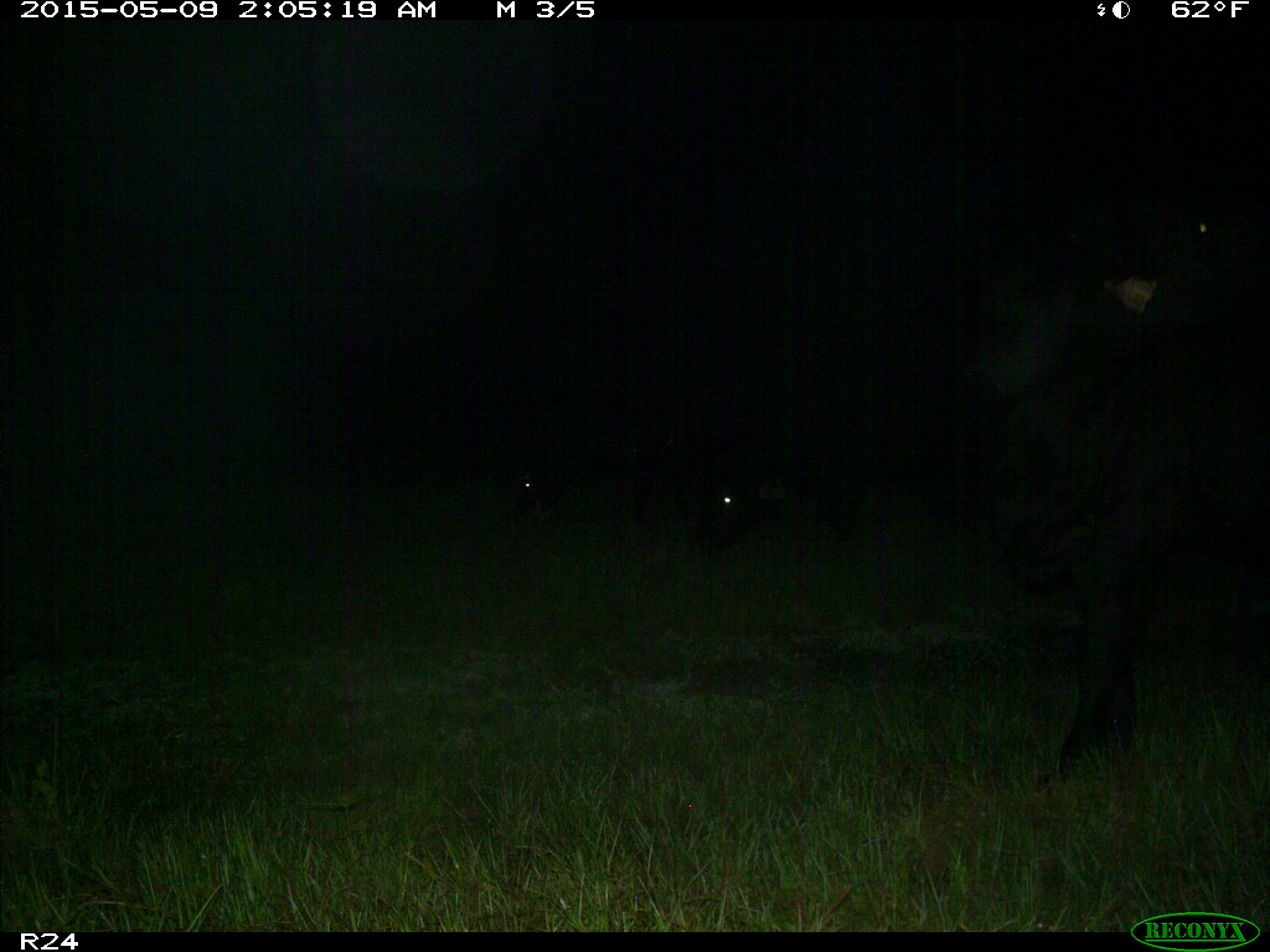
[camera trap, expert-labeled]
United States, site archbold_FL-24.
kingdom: Animalia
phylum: Chordata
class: Mammalia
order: Artiodactyla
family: Bovidae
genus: Bos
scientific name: Bos taurus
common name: domestic cow